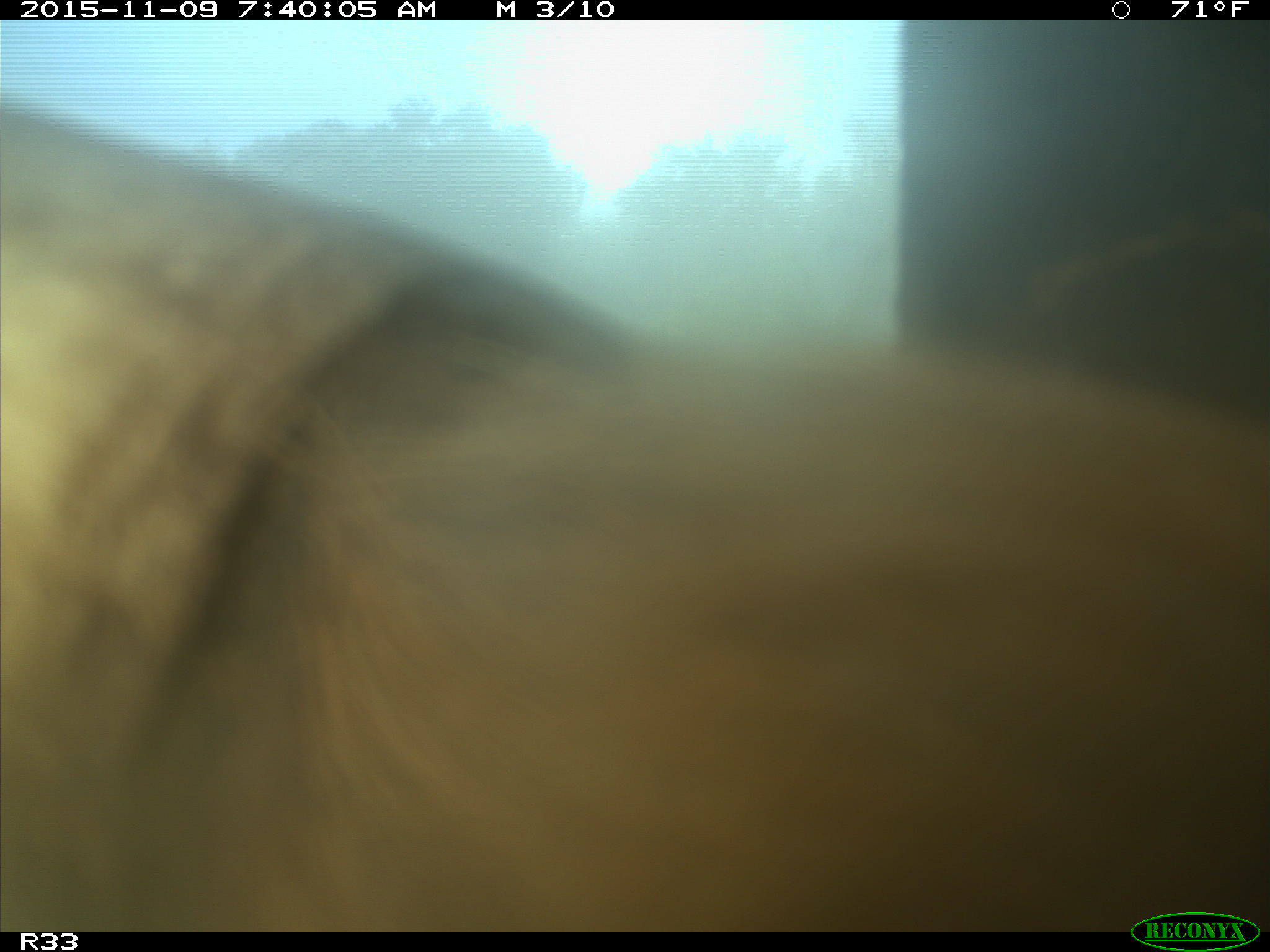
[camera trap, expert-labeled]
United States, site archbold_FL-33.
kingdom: Animalia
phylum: Chordata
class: Mammalia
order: Artiodactyla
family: Bovidae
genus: Bos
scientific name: Bos taurus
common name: domestic cow